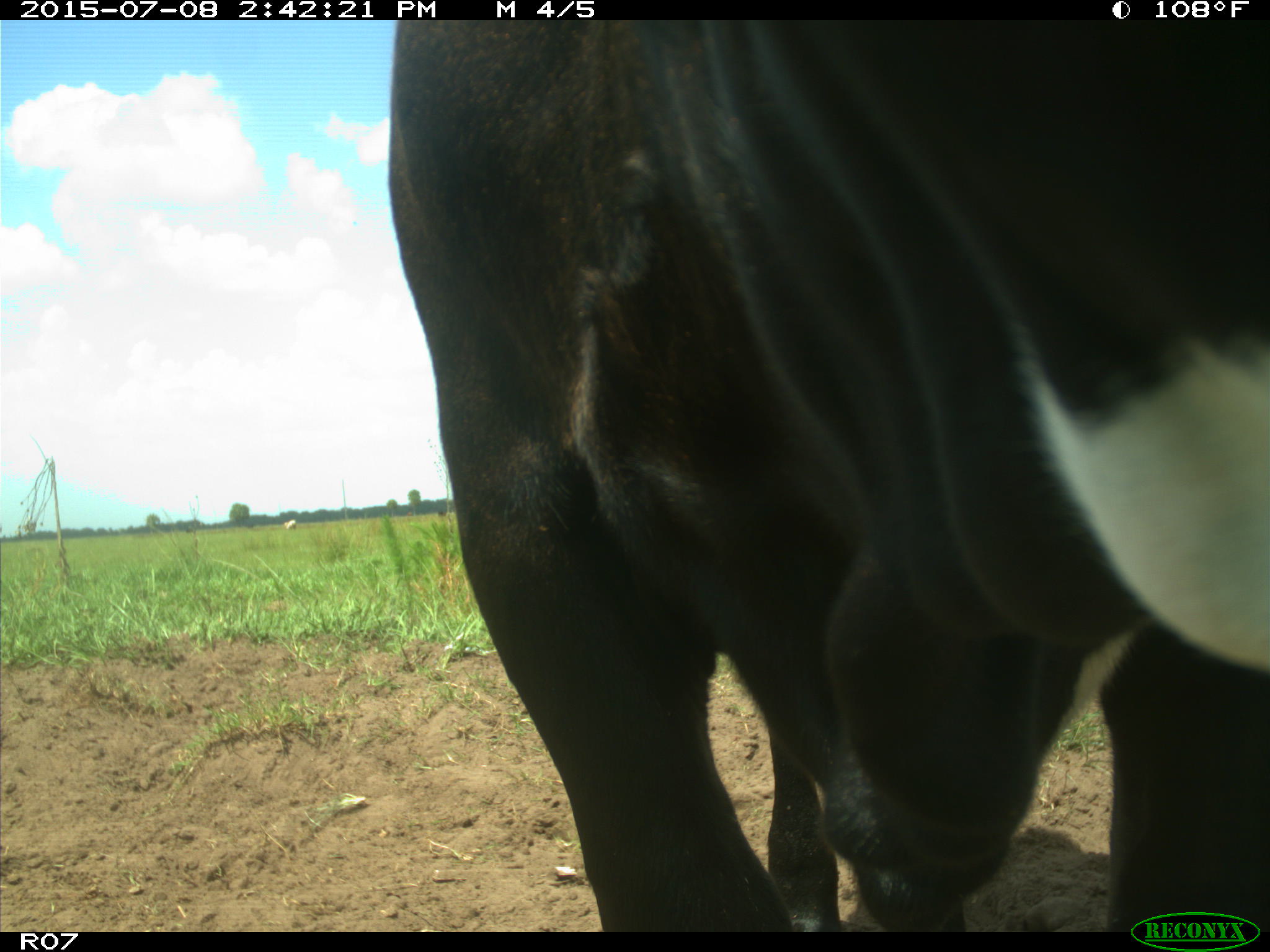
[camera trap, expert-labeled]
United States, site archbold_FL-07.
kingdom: Animalia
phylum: Chordata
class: Mammalia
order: Artiodactyla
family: Bovidae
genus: Bos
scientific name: Bos taurus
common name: domestic cow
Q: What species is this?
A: Bos taurus (domestic cow).